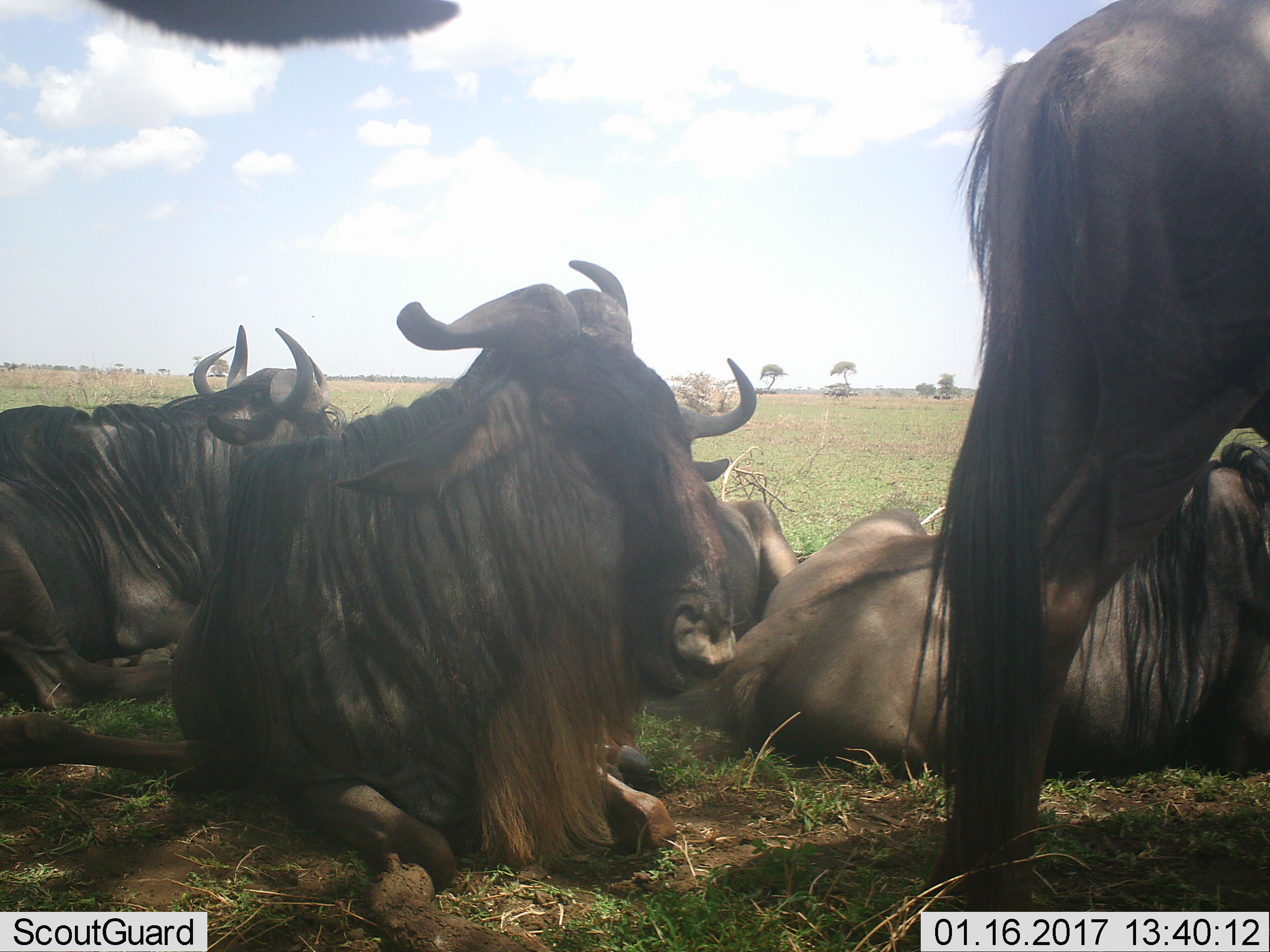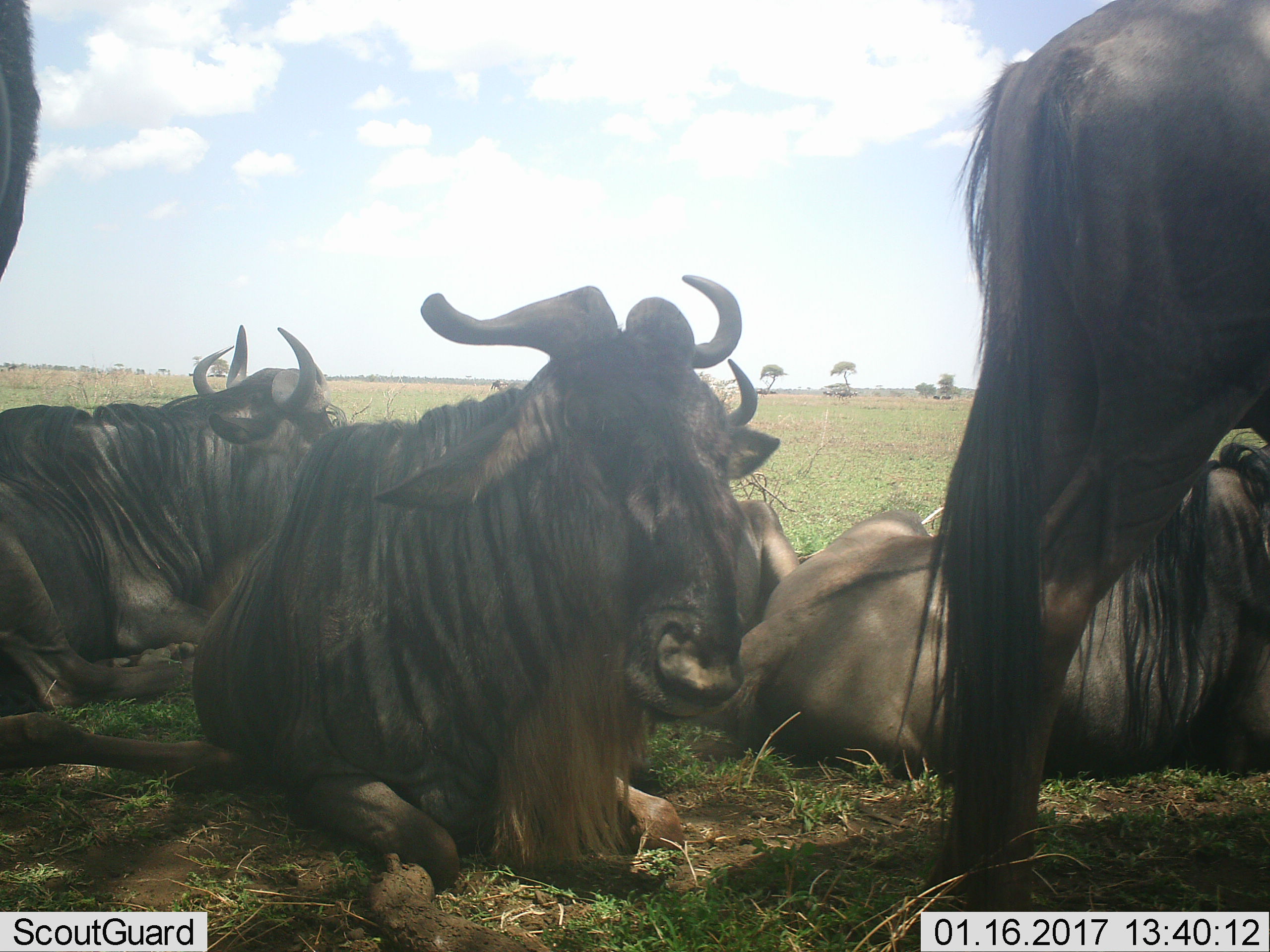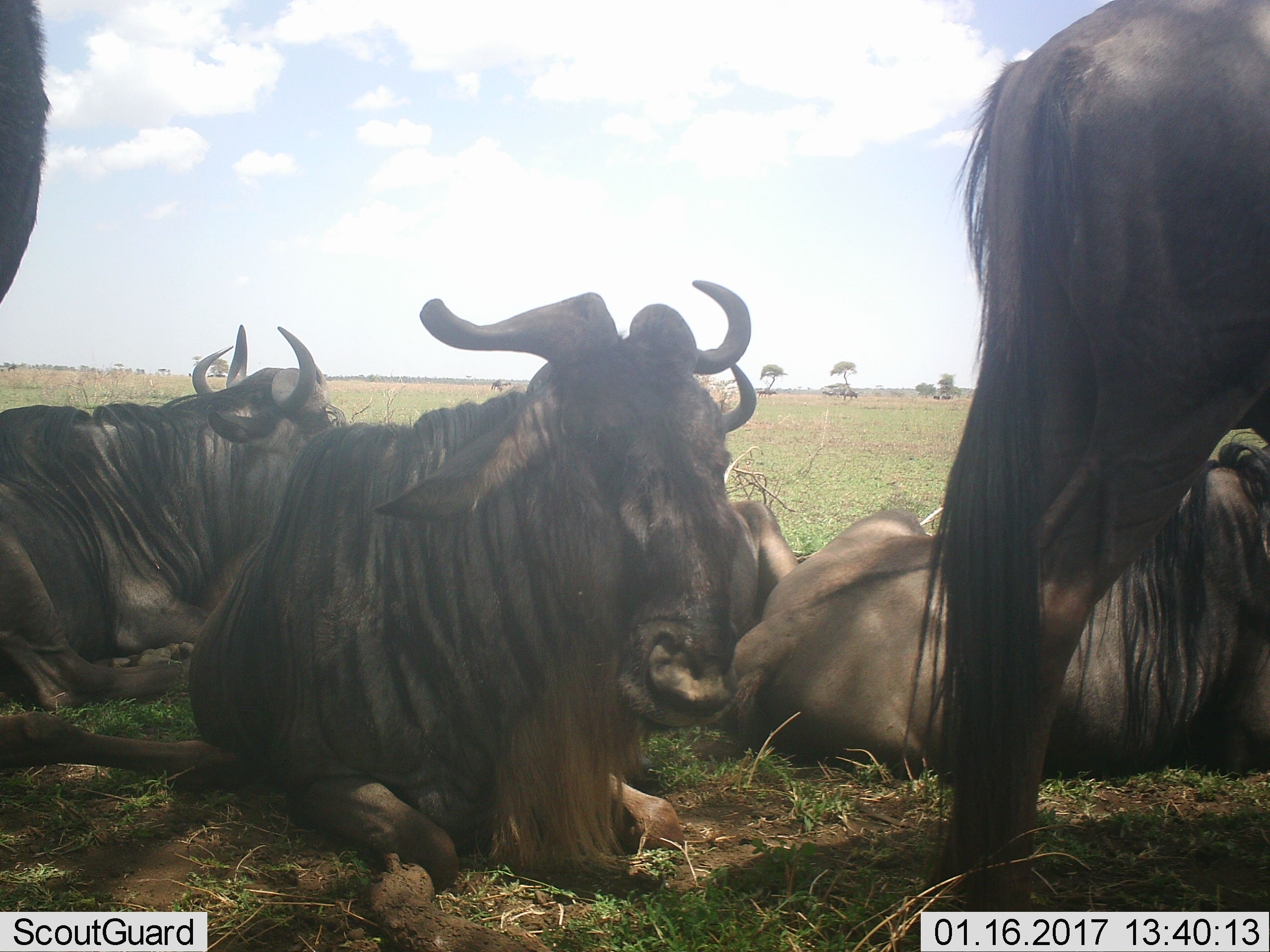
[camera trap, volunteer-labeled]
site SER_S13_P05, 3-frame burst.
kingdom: Animalia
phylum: Chordata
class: Mammalia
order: Artiodactyla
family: Bovidae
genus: Connochaetes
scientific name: Connochaetes taurinus taurinus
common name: blue wildebeest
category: wildebeestblue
Wildebeestblue (blue wildebeest) (Connochaetes taurinus taurinus), count 7. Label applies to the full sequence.